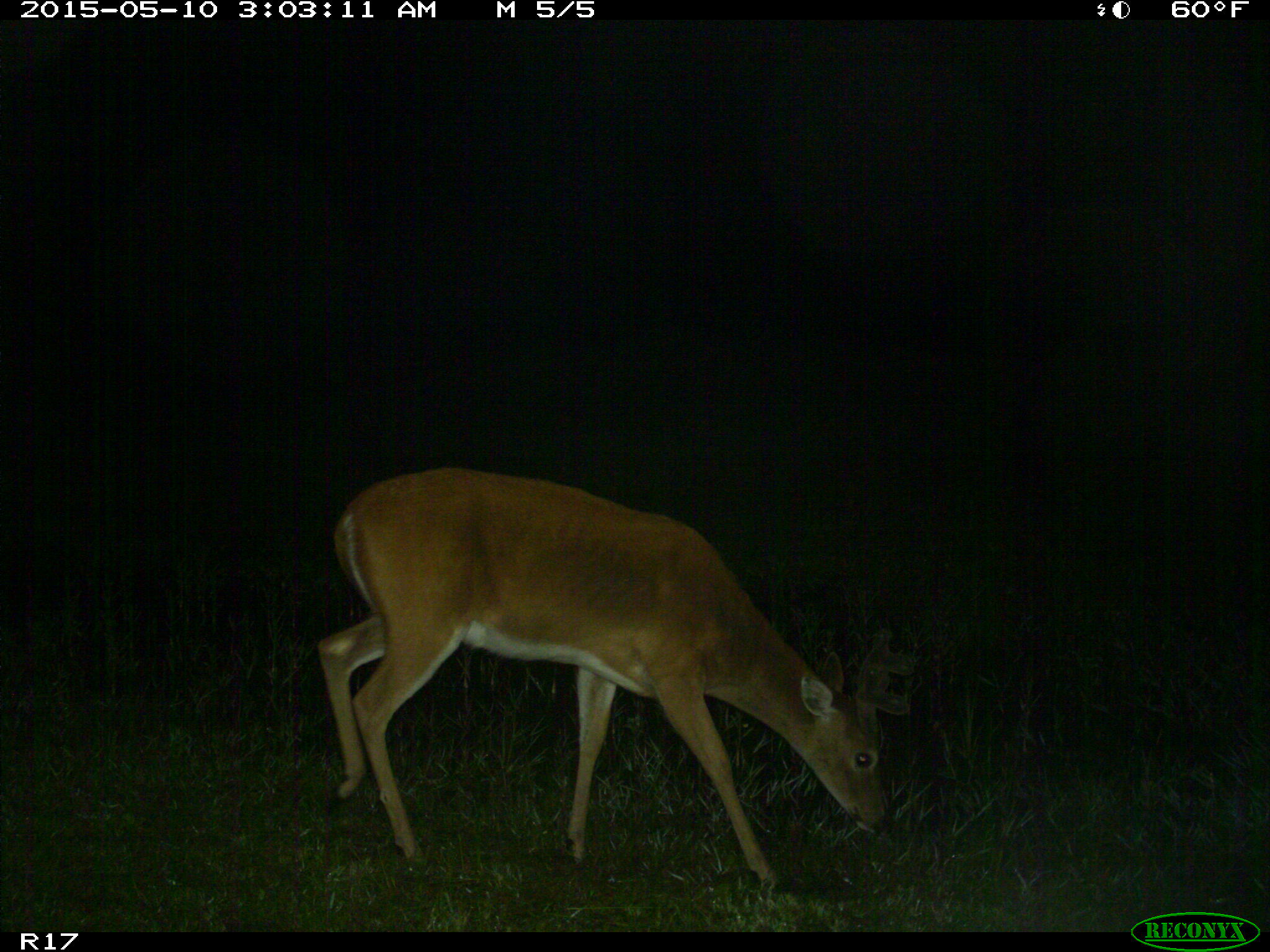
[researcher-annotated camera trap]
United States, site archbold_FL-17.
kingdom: Animalia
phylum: Chordata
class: Mammalia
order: Artiodactyla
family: Cervidae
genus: Odocoileus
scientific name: Odocoileus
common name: deer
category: unidentified deer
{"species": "unidentified deer (deer) (Odocoileus)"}